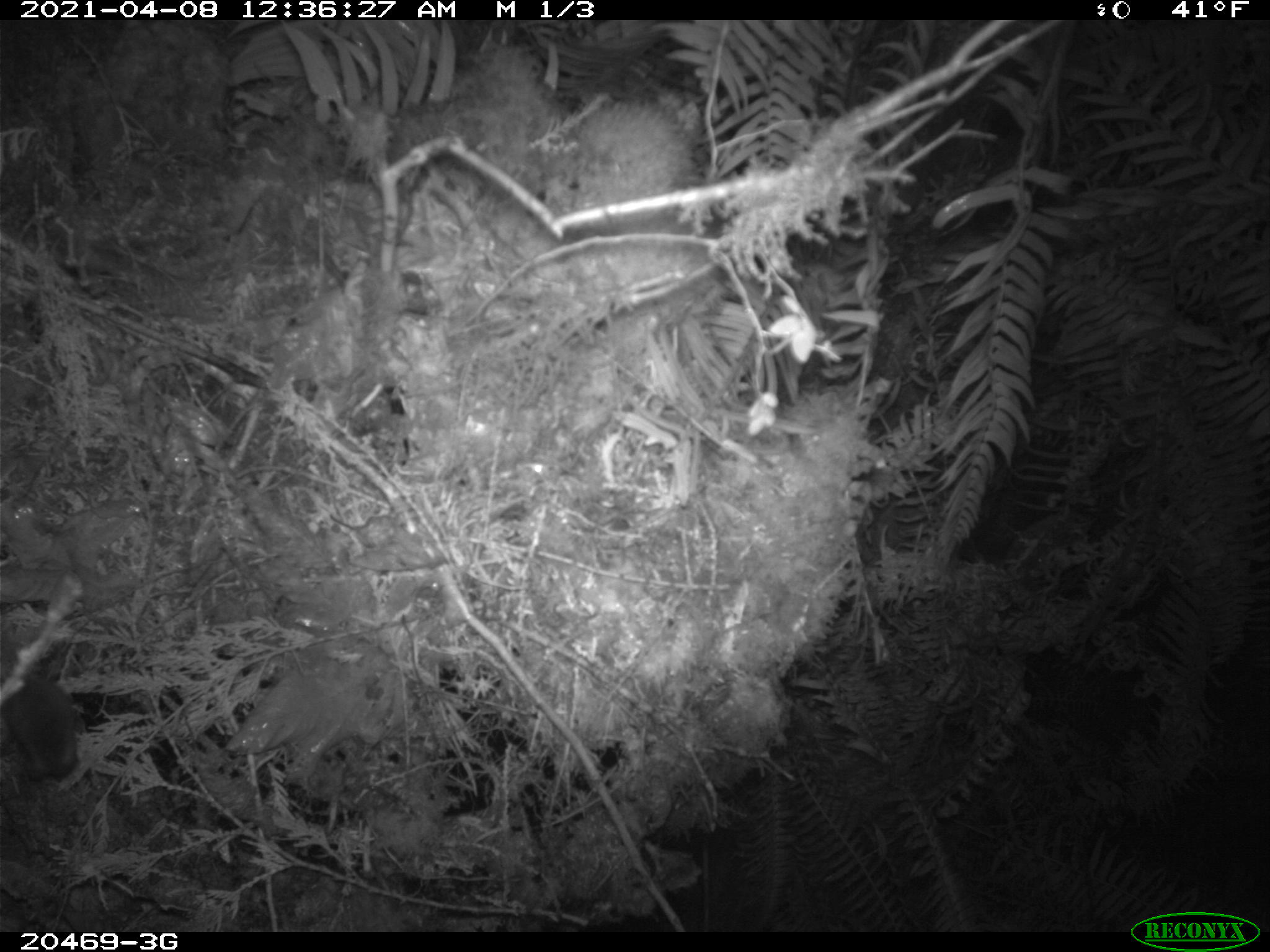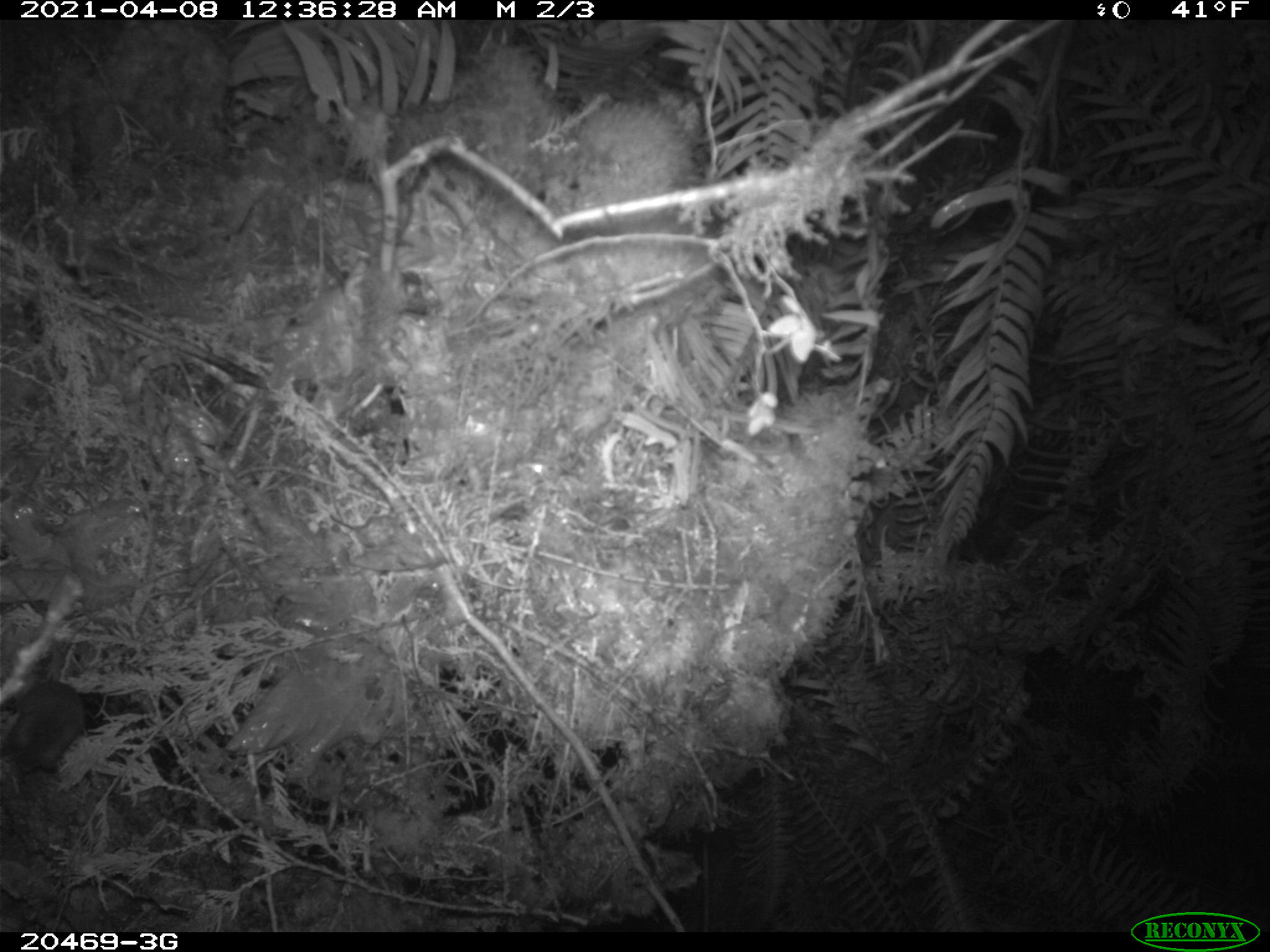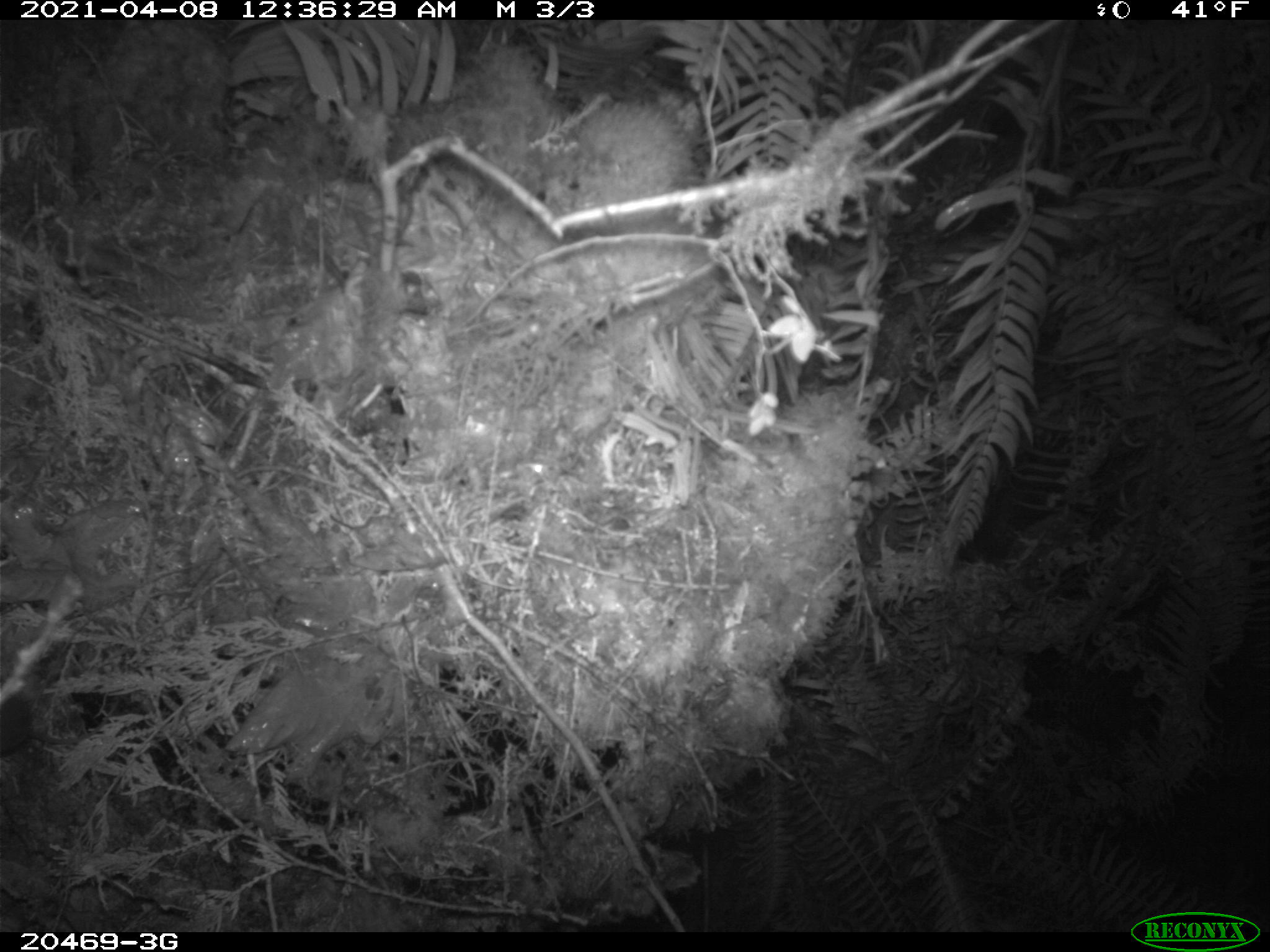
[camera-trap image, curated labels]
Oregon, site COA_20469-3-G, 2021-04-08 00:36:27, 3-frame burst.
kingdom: Animalia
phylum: Chordata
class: Mammalia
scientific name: Mammalia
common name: small mammal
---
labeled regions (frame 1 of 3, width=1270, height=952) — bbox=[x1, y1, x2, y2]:
small mammal: bbox=[0, 620, 145, 832]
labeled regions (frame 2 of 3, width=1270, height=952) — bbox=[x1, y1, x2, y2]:
small mammal: bbox=[0, 646, 122, 790]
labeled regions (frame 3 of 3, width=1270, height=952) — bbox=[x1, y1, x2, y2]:
small mammal: bbox=[0, 669, 93, 782]